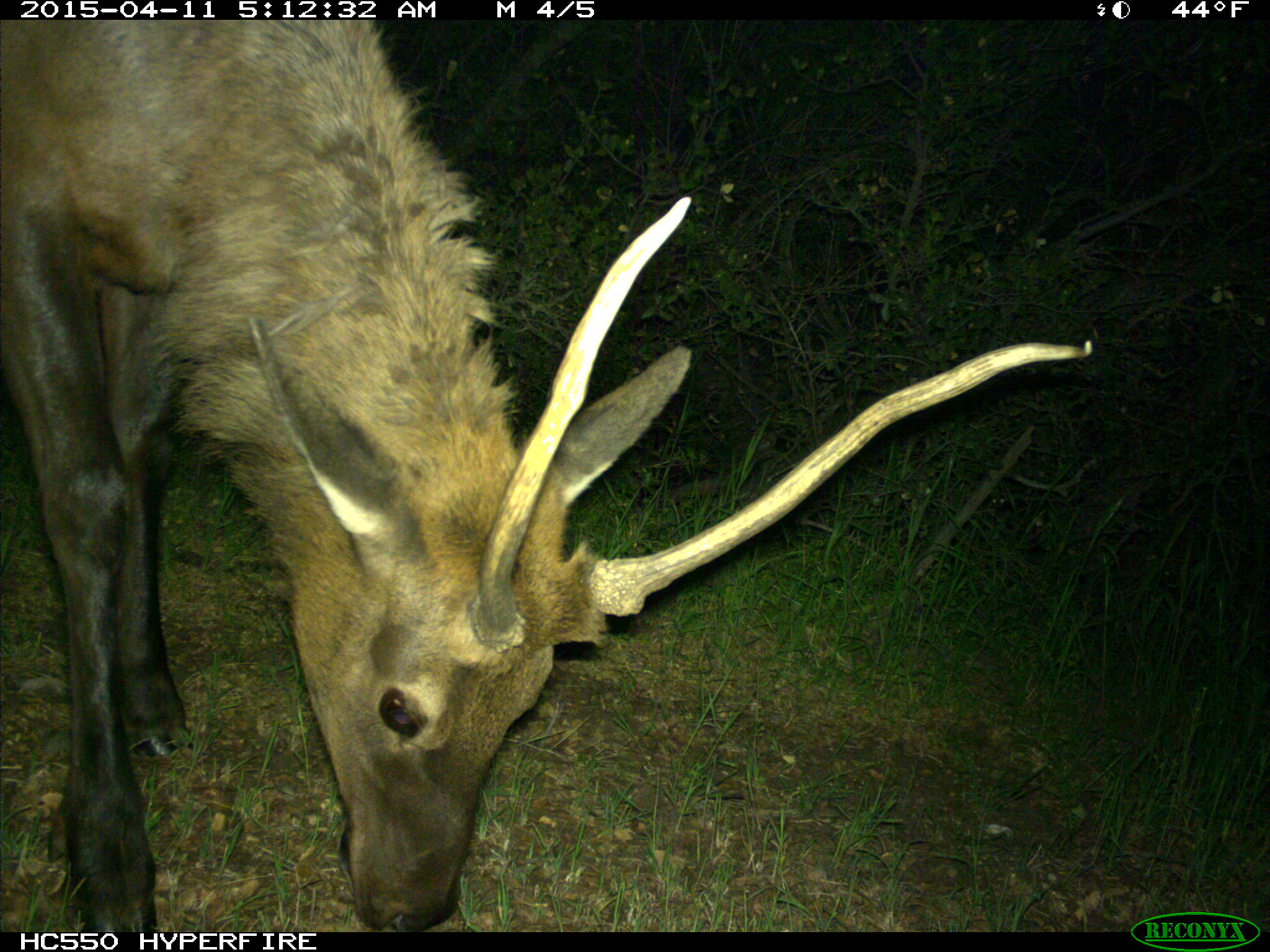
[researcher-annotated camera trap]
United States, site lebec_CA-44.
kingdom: Animalia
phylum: Chordata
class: Mammalia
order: Artiodactyla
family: Cervidae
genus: Cervus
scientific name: Cervus canadensis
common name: elk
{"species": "Cervus canadensis (elk)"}